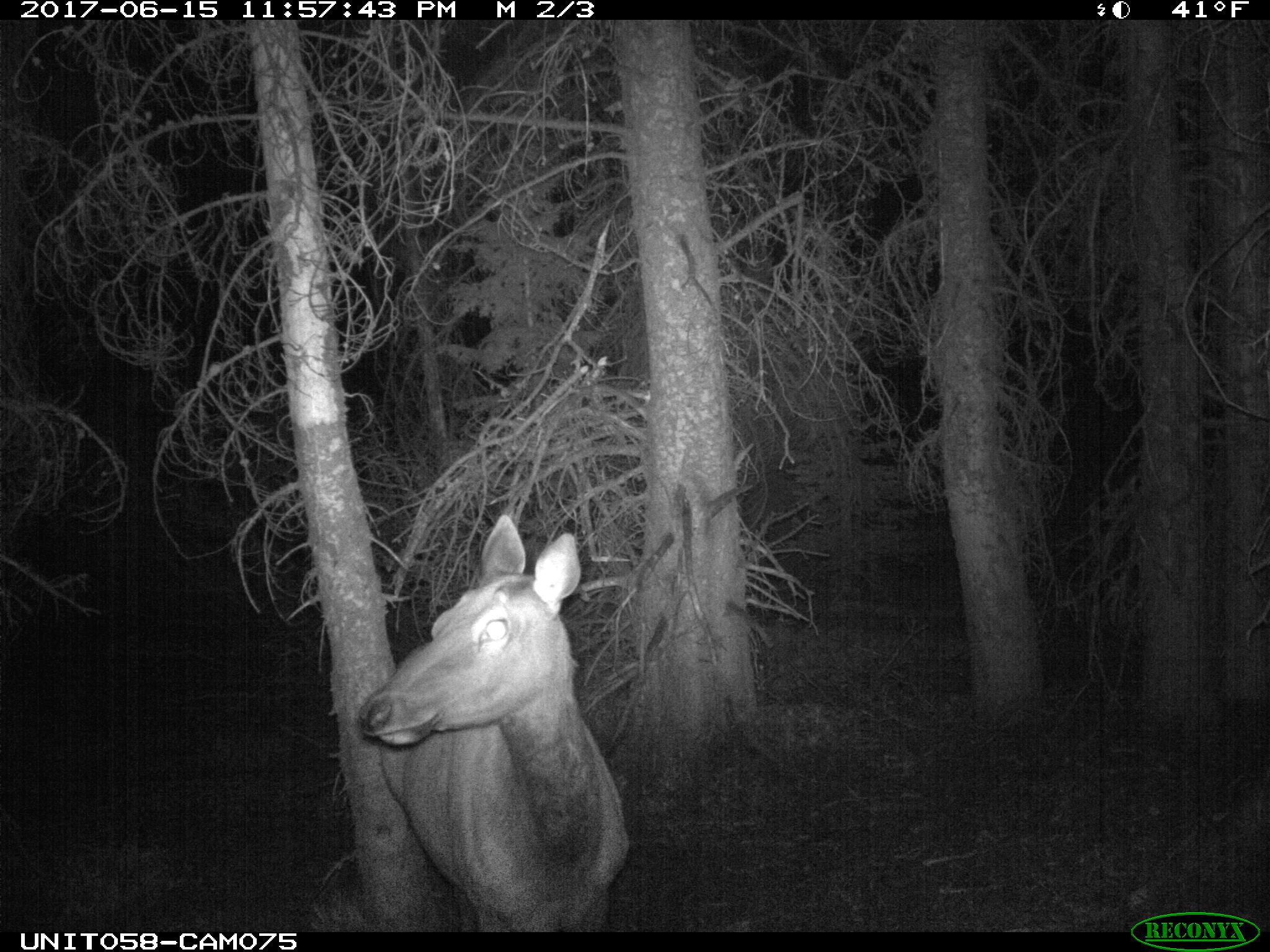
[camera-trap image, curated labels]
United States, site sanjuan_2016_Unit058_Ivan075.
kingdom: Animalia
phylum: Chordata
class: Mammalia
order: Artiodactyla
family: Cervidae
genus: Cervus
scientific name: Cervus elaphus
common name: red deer